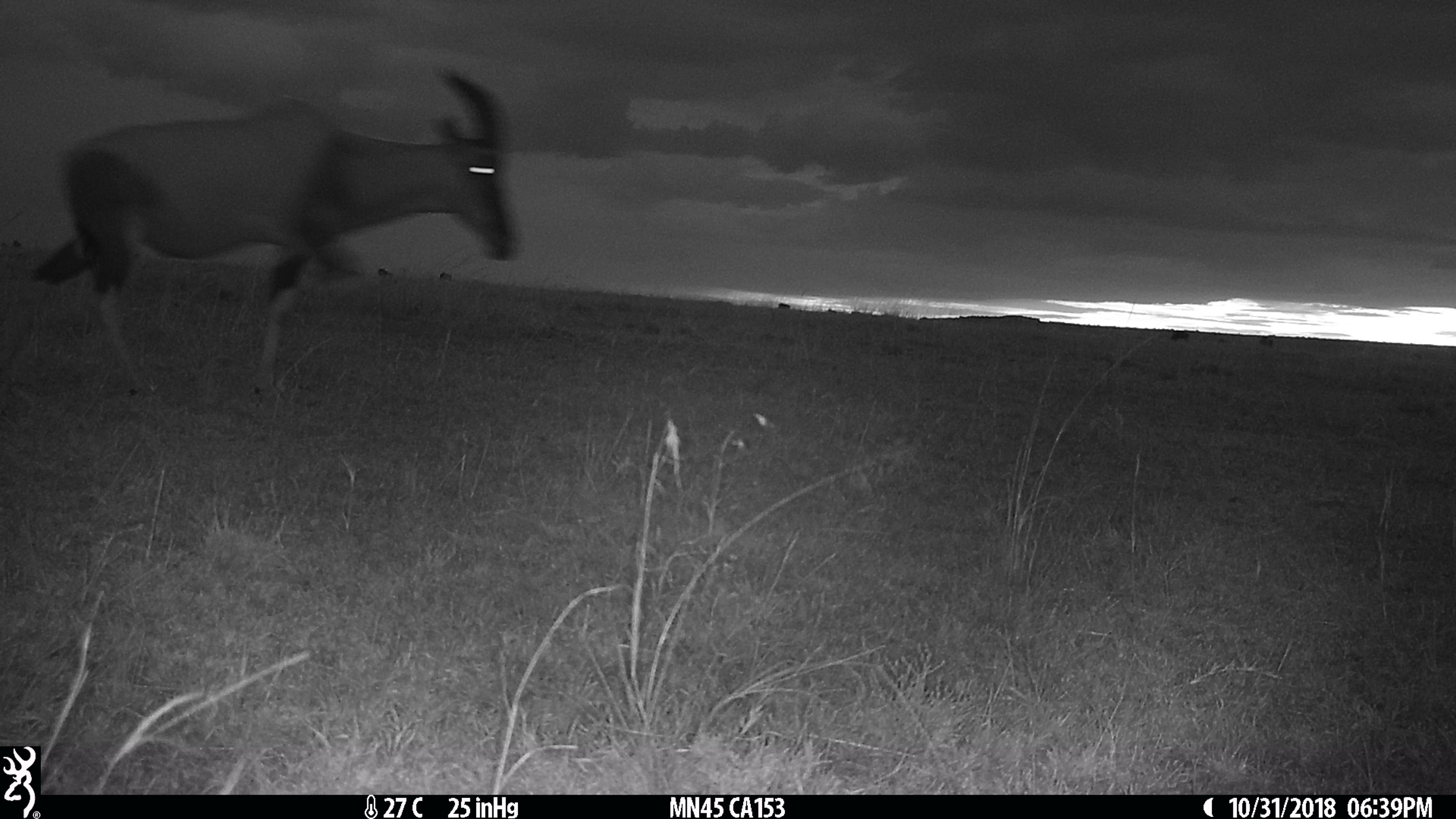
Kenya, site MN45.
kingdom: Animalia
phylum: Chordata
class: Mammalia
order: Artiodactyla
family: Bovidae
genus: Damaliscus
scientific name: Damaliscus lunatus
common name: topi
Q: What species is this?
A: Topi (Damaliscus lunatus).